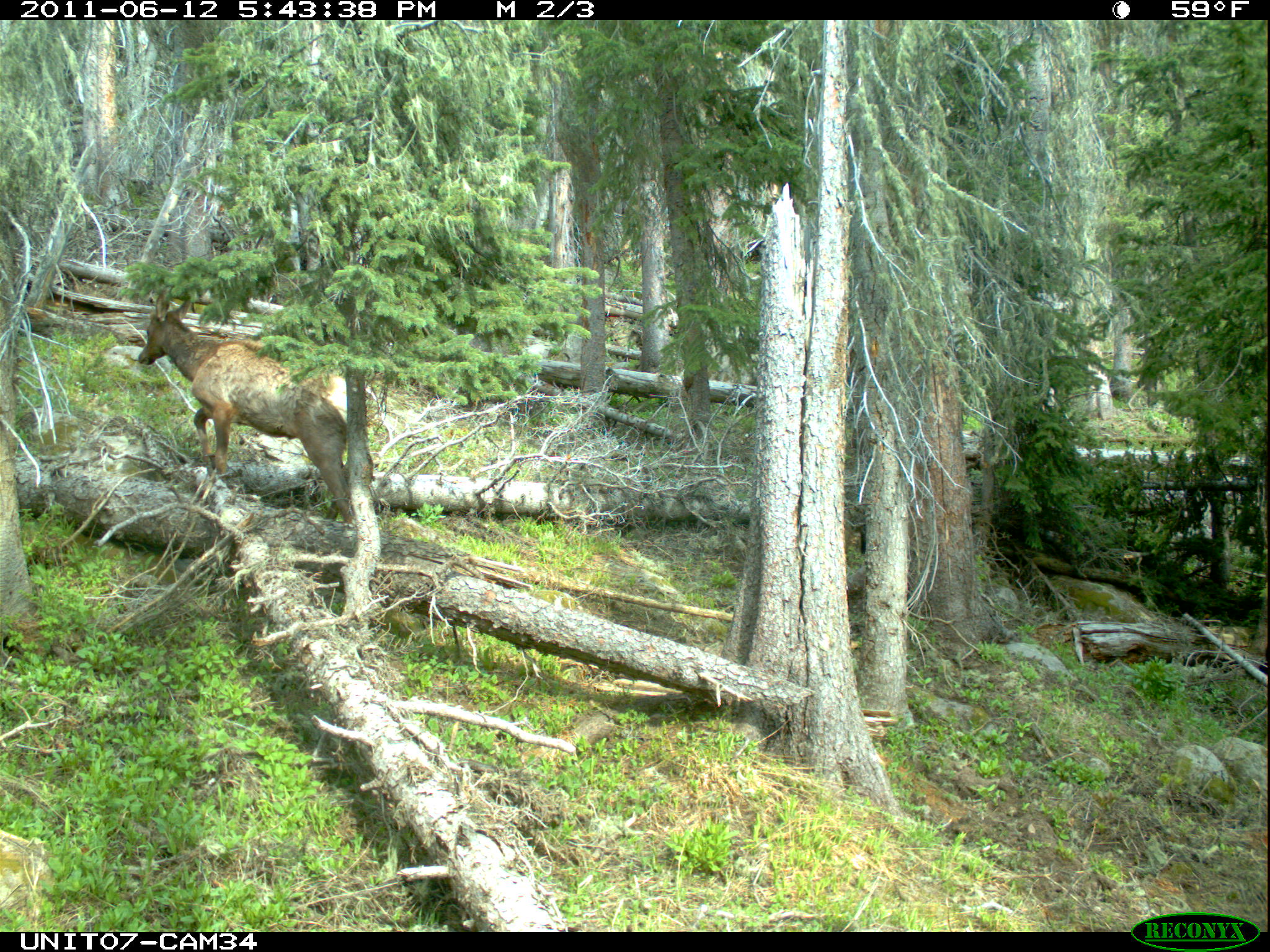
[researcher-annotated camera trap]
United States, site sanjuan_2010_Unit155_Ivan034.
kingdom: Animalia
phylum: Chordata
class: Mammalia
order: Artiodactyla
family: Cervidae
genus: Cervus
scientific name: Cervus elaphus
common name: red deer